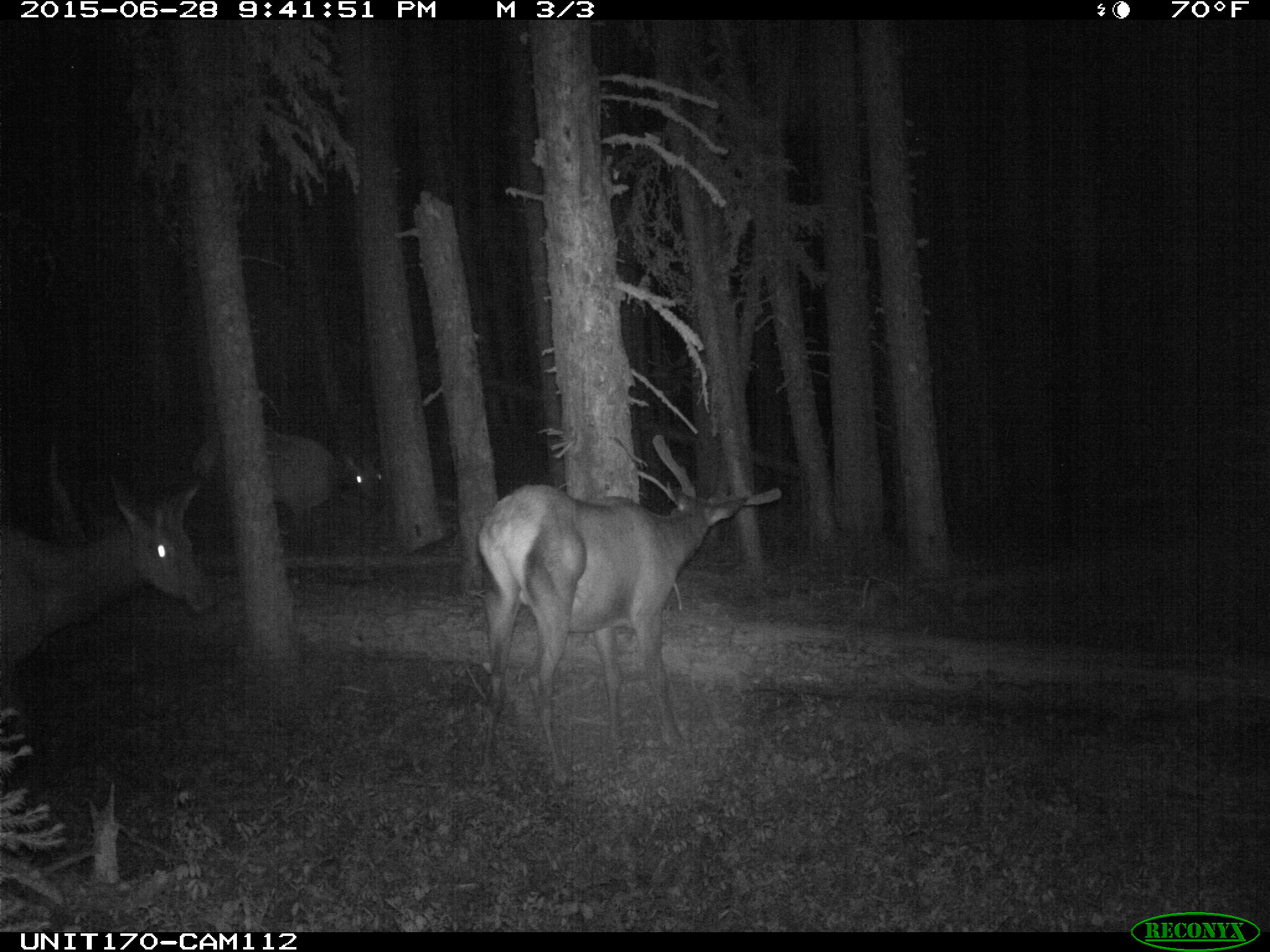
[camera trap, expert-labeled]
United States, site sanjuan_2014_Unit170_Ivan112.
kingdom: Animalia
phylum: Chordata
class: Mammalia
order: Artiodactyla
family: Cervidae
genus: Cervus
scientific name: Cervus elaphus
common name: red deer